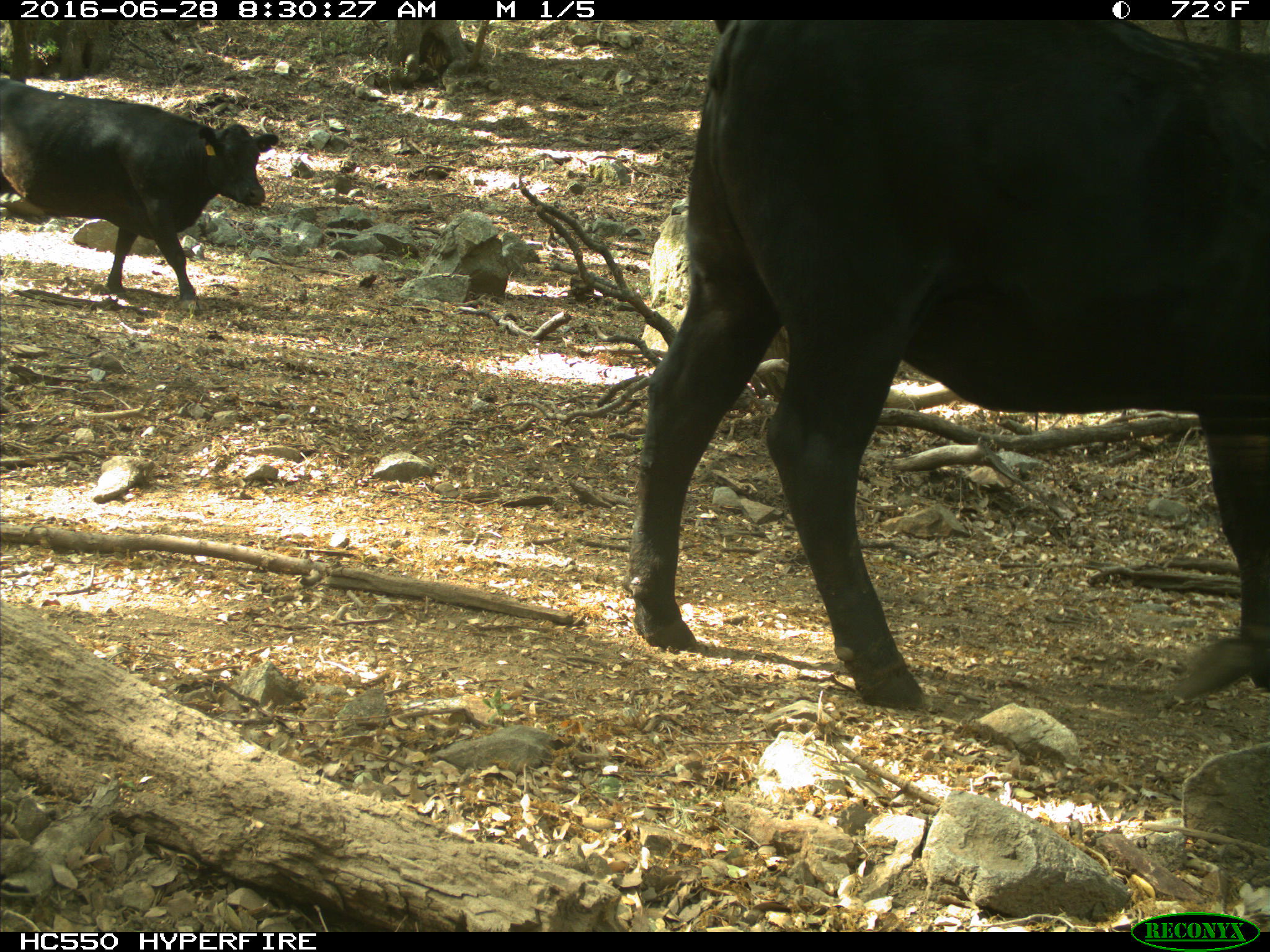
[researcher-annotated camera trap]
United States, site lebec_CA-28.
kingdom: Animalia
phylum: Chordata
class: Mammalia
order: Artiodactyla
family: Bovidae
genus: Bos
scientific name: Bos taurus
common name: domestic cow